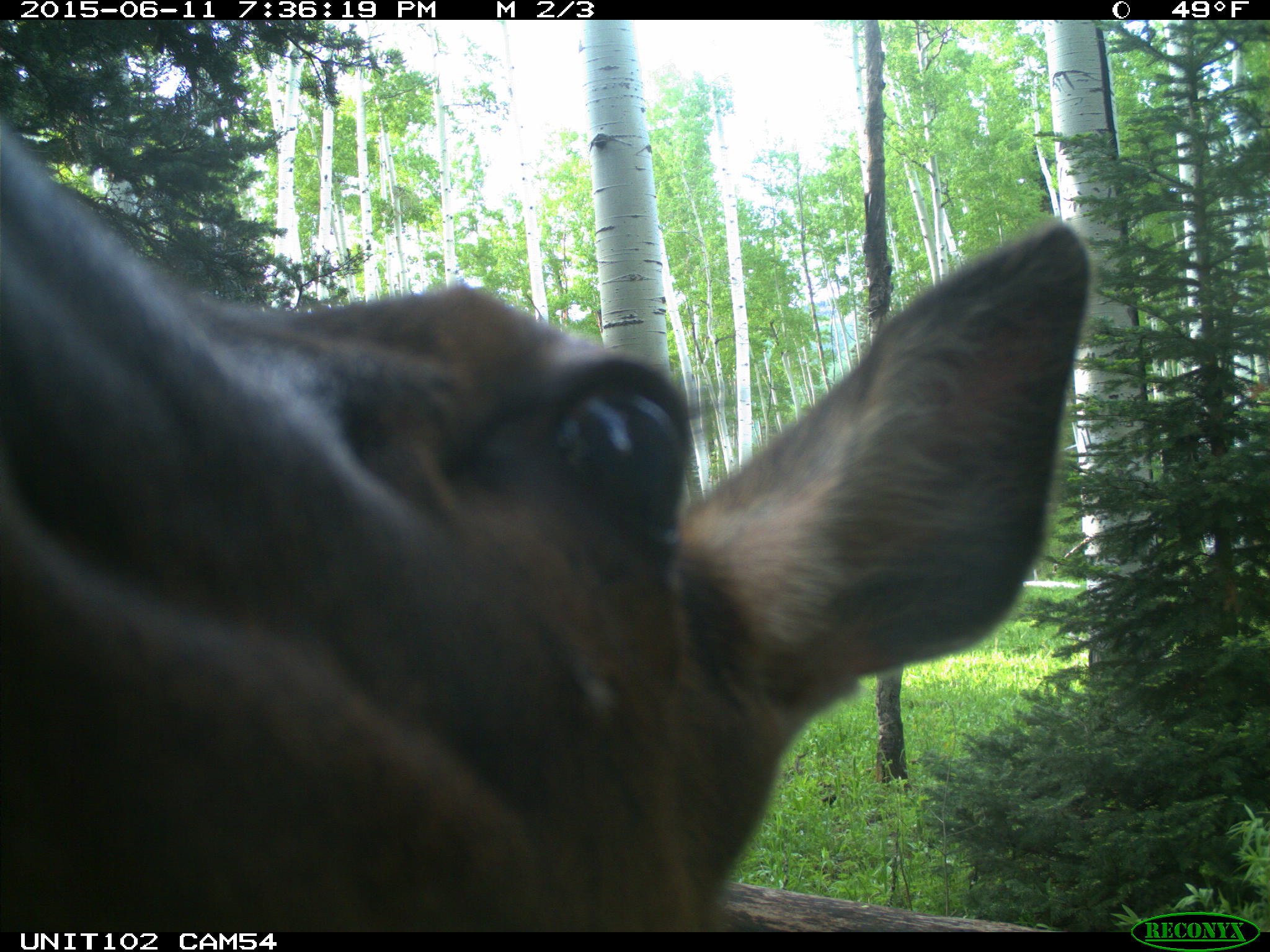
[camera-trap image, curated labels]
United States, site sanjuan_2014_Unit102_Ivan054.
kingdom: Animalia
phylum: Chordata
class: Mammalia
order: Artiodactyla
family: Cervidae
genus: Cervus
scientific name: Cervus elaphus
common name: red deer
Cervus elaphus (red deer).